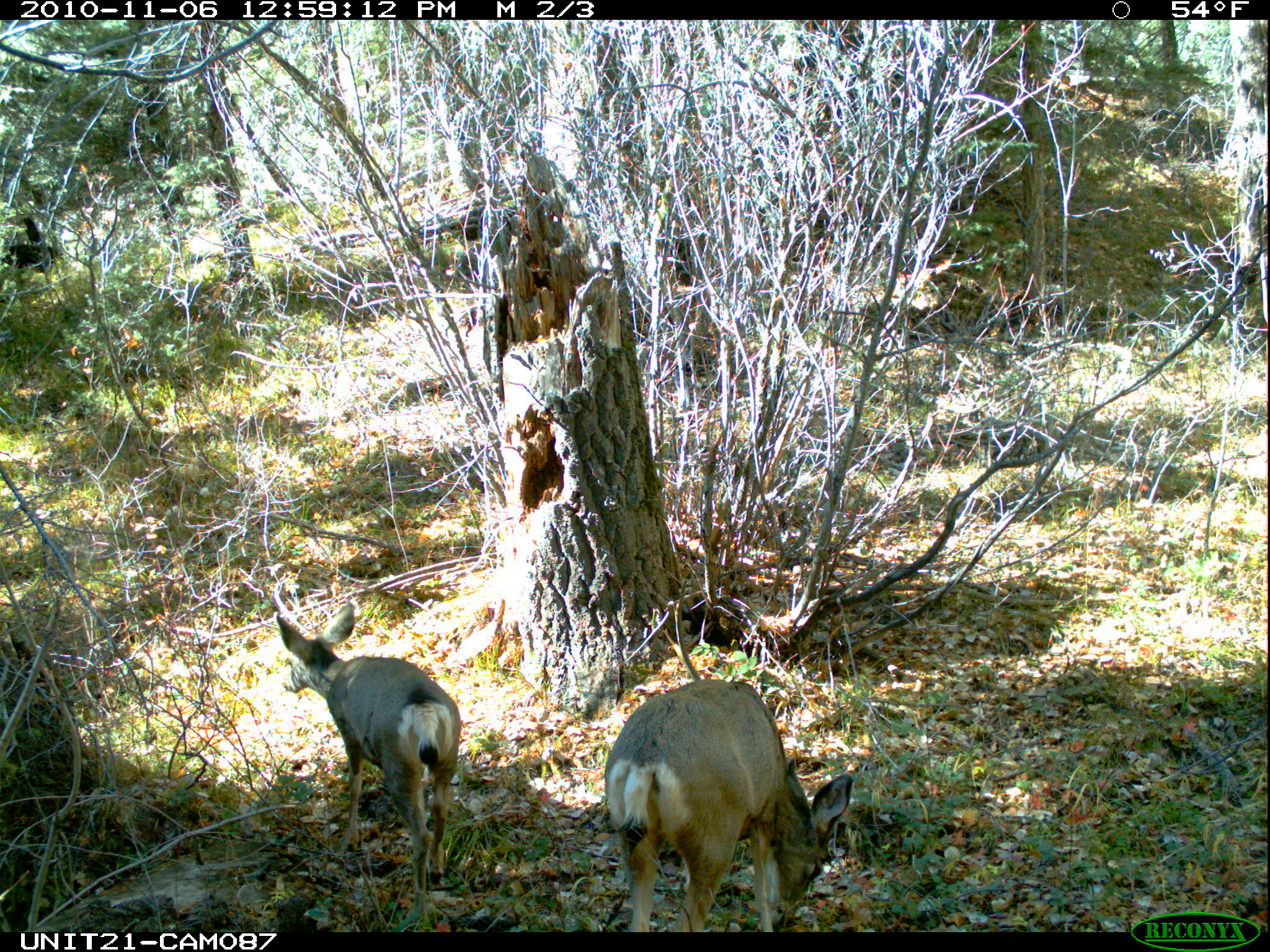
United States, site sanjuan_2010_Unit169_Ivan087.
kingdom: Animalia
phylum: Chordata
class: Mammalia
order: Artiodactyla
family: Cervidae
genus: Odocoileus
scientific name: Odocoileus hemionus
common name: mule deer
Odocoileus hemionus (mule deer).